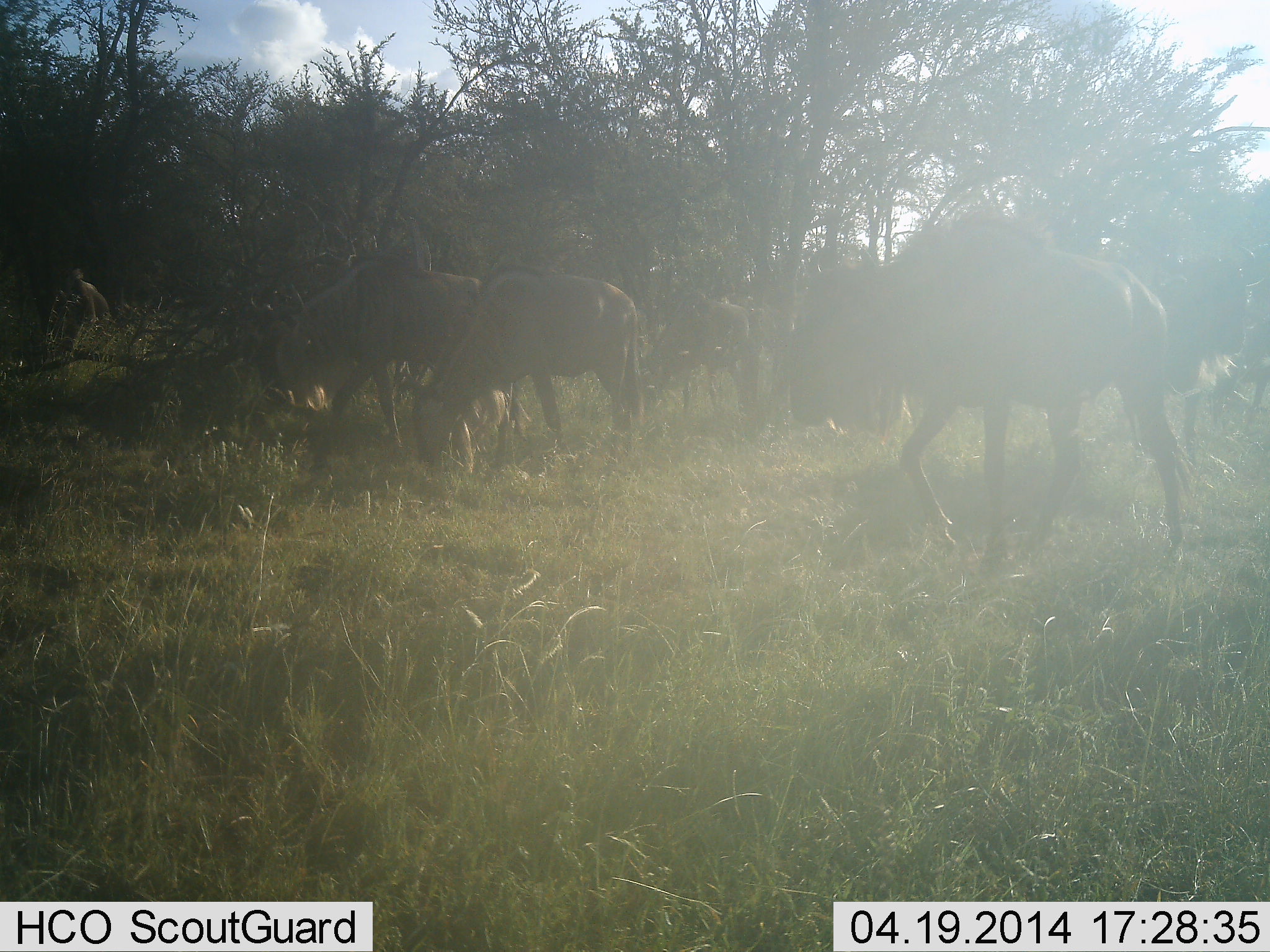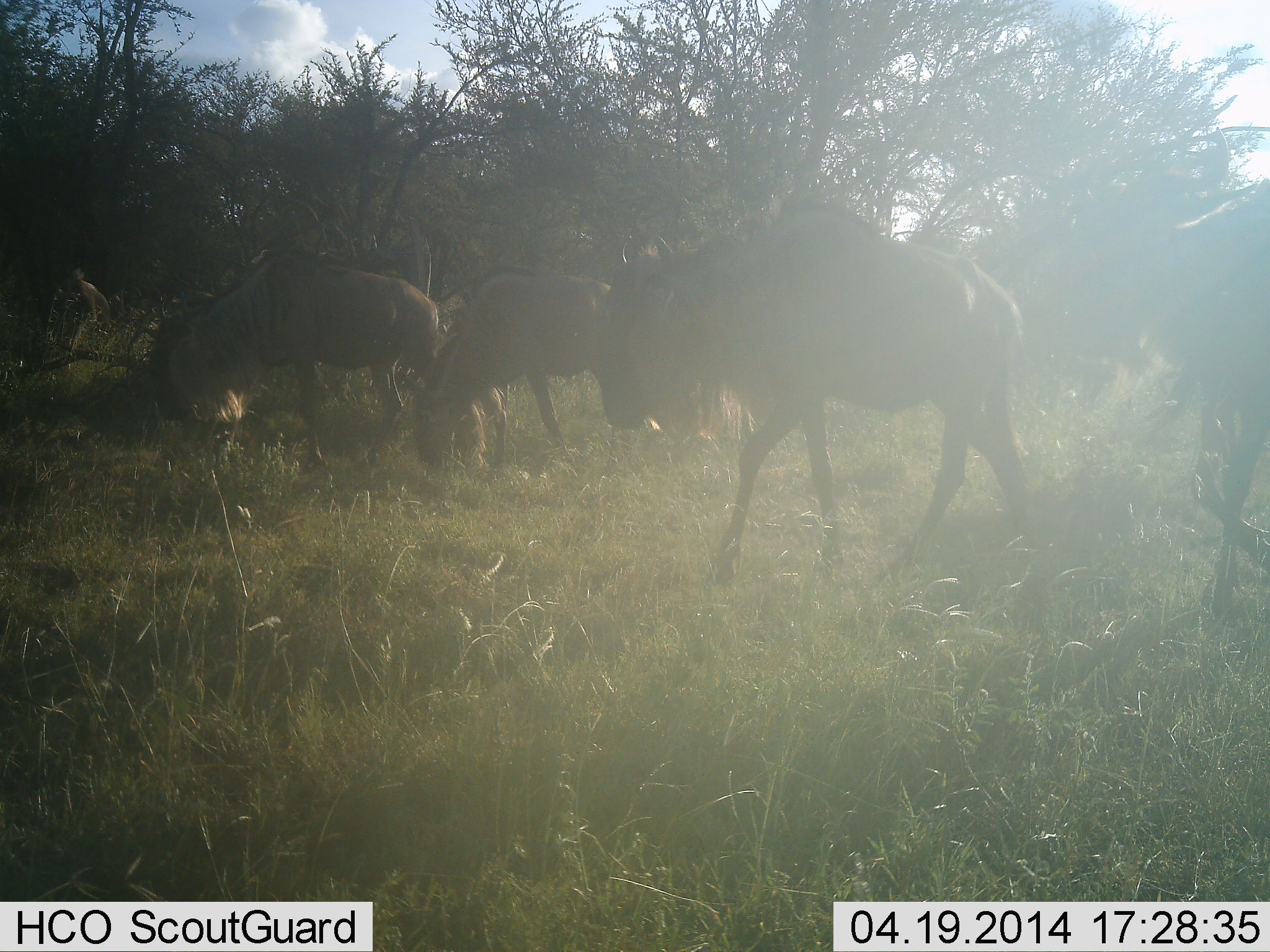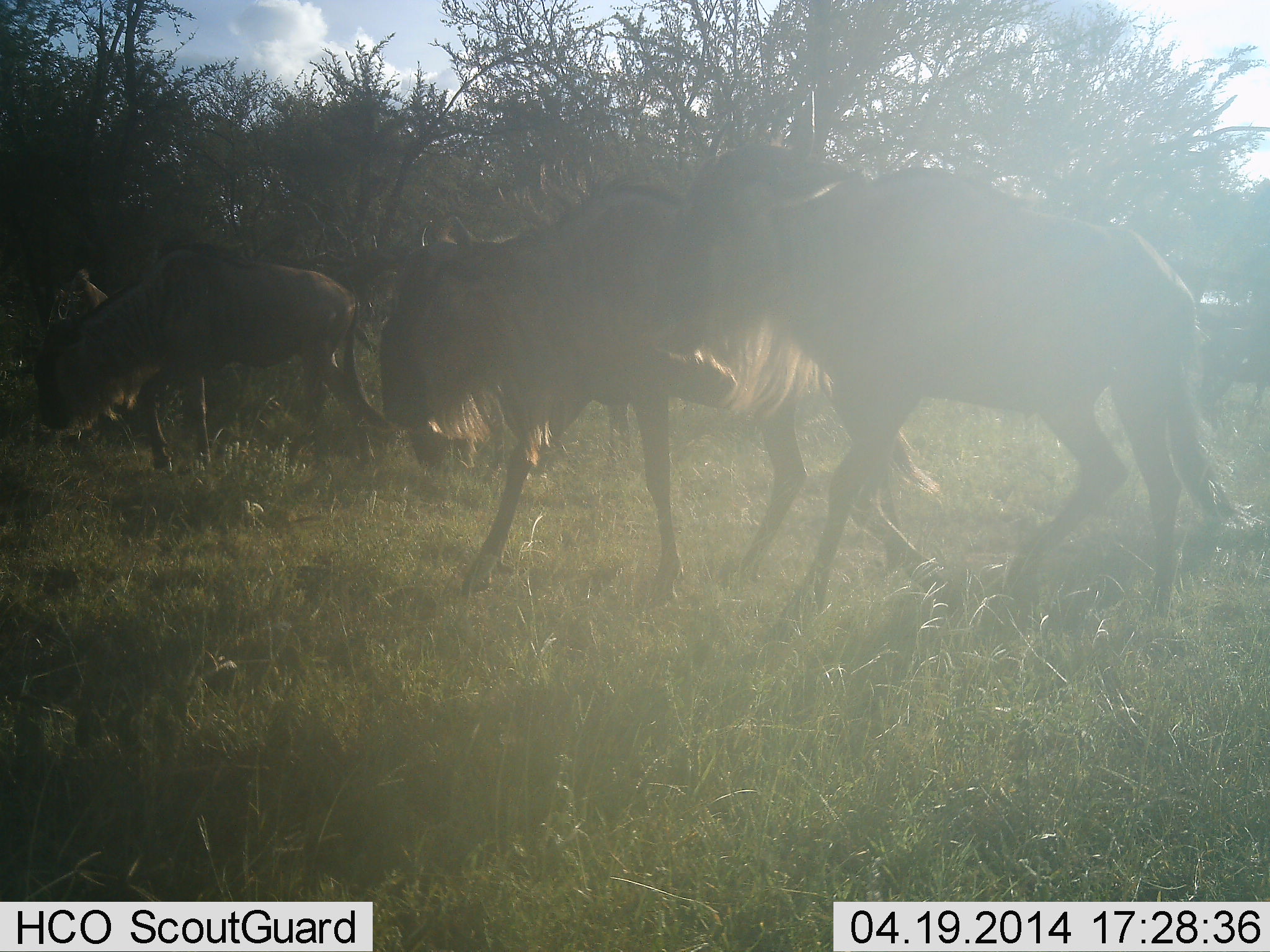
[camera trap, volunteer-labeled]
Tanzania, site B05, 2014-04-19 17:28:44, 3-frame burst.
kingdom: Animalia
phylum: Chordata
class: Mammalia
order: Artiodactyla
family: Bovidae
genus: Connochaetes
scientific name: Connochaetes taurinus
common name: blue wildebeest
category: wildebeest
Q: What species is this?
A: Wildebeest (blue wildebeest) (Connochaetes taurinus).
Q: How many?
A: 5.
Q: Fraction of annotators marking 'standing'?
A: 30%.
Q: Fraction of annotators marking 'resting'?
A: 0%.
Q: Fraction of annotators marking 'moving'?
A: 90%.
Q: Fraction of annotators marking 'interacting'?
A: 0%.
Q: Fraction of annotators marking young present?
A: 0%.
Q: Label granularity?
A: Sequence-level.